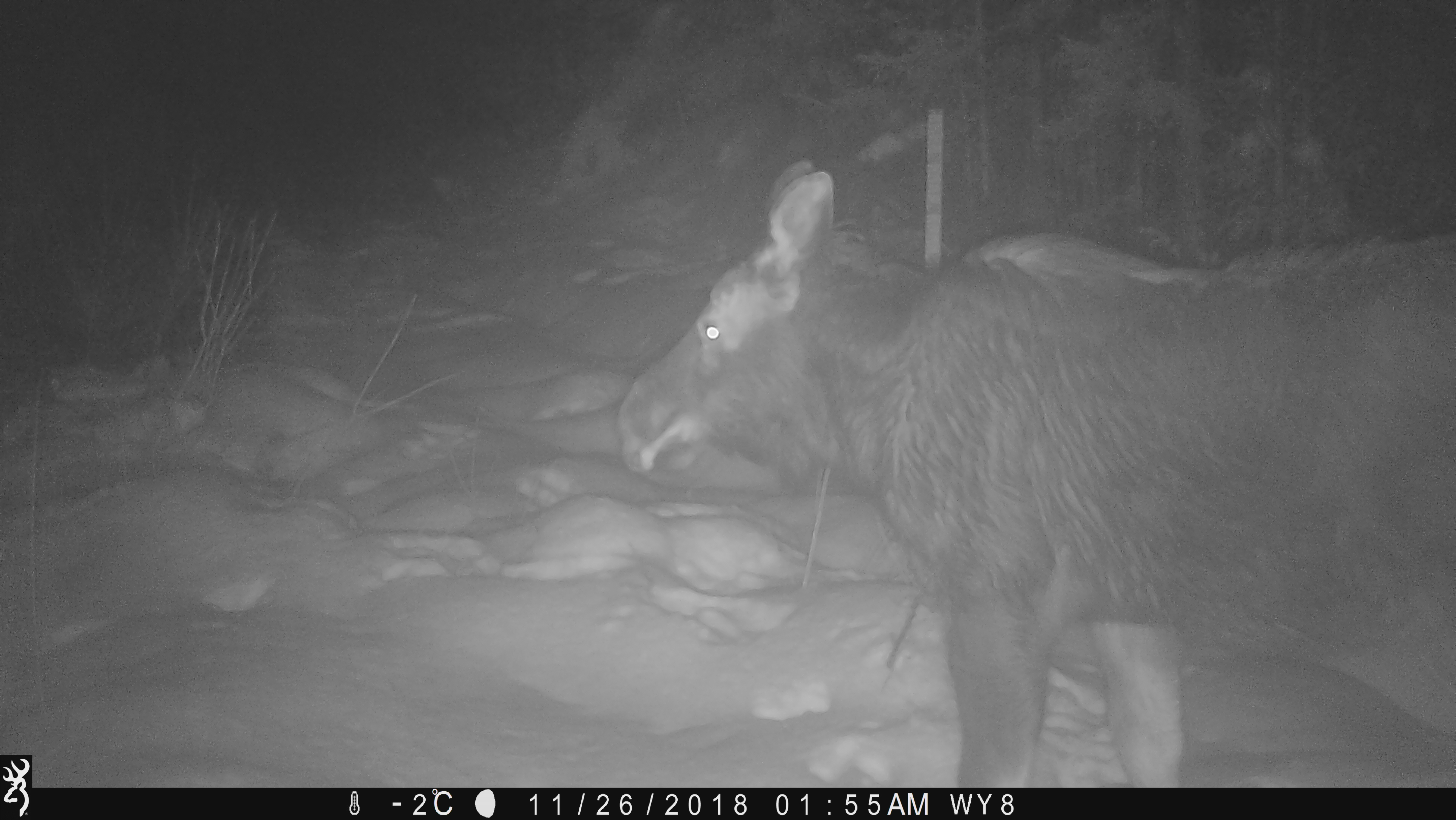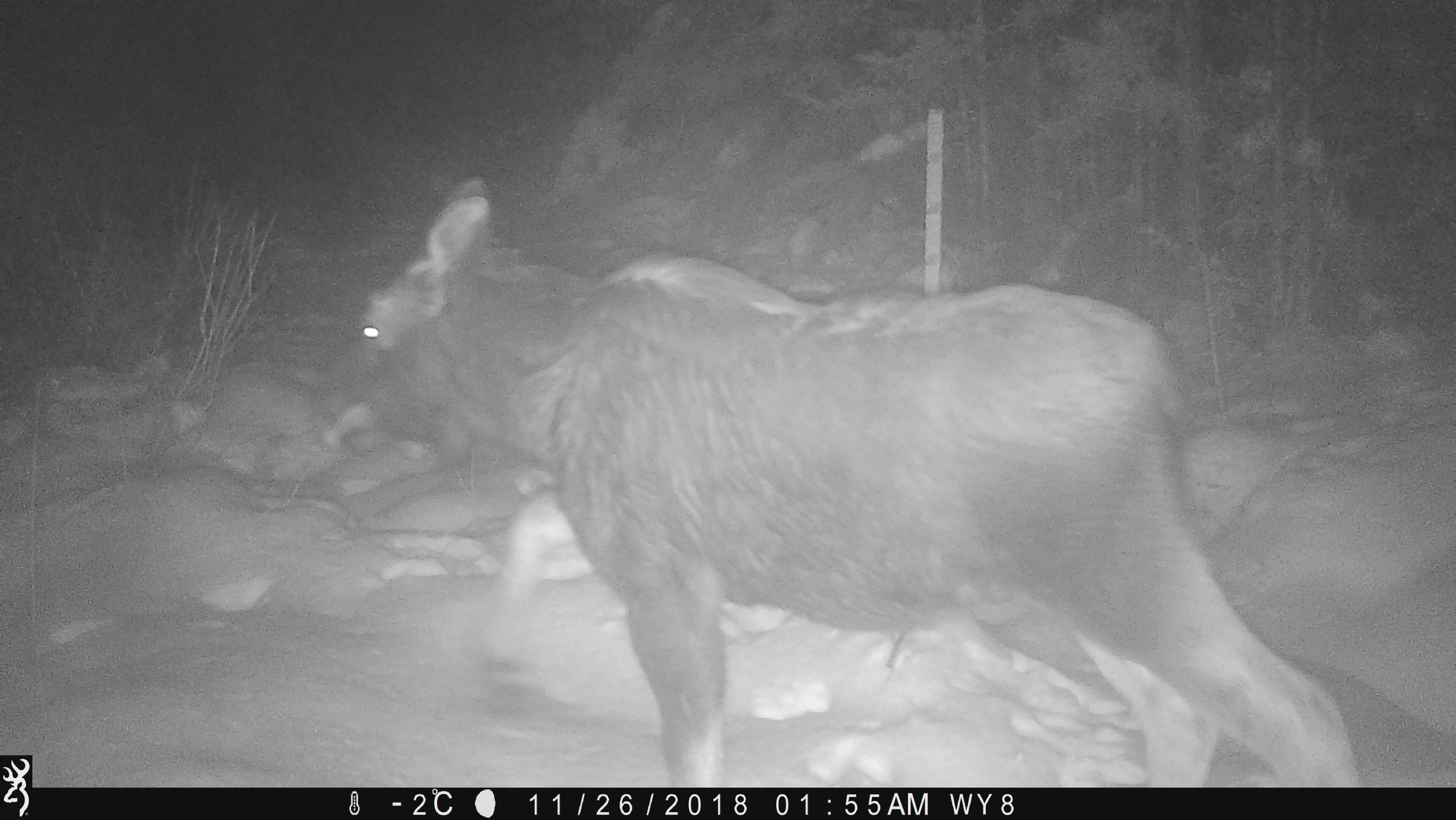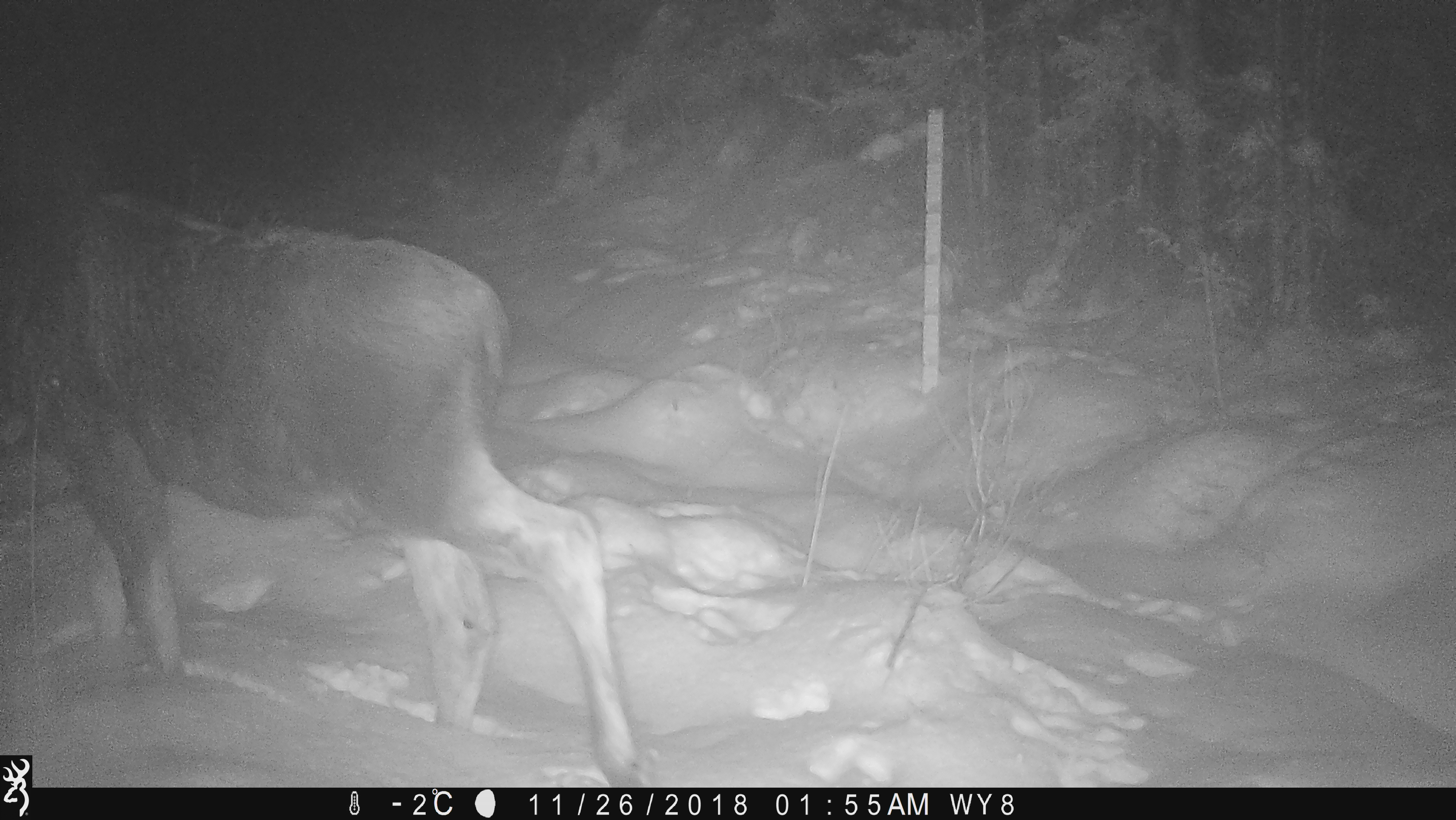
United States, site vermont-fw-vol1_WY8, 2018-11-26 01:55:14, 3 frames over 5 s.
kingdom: Animalia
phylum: Chordata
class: Mammalia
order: Artiodactyla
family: Cervidae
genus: Alces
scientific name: Alces alces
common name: moose